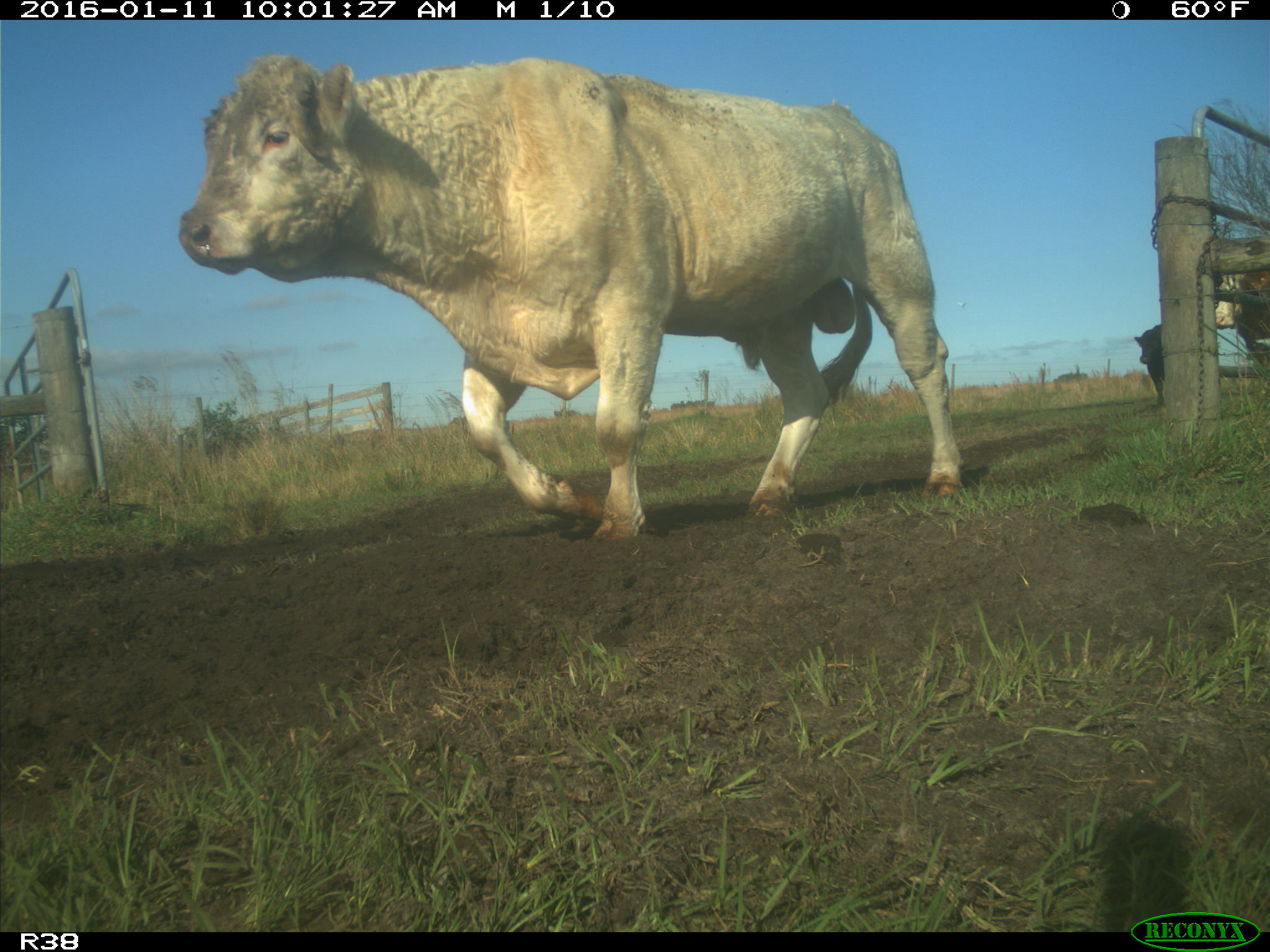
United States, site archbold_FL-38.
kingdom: Animalia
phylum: Chordata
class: Mammalia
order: Artiodactyla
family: Bovidae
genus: Bos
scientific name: Bos taurus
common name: domestic cow